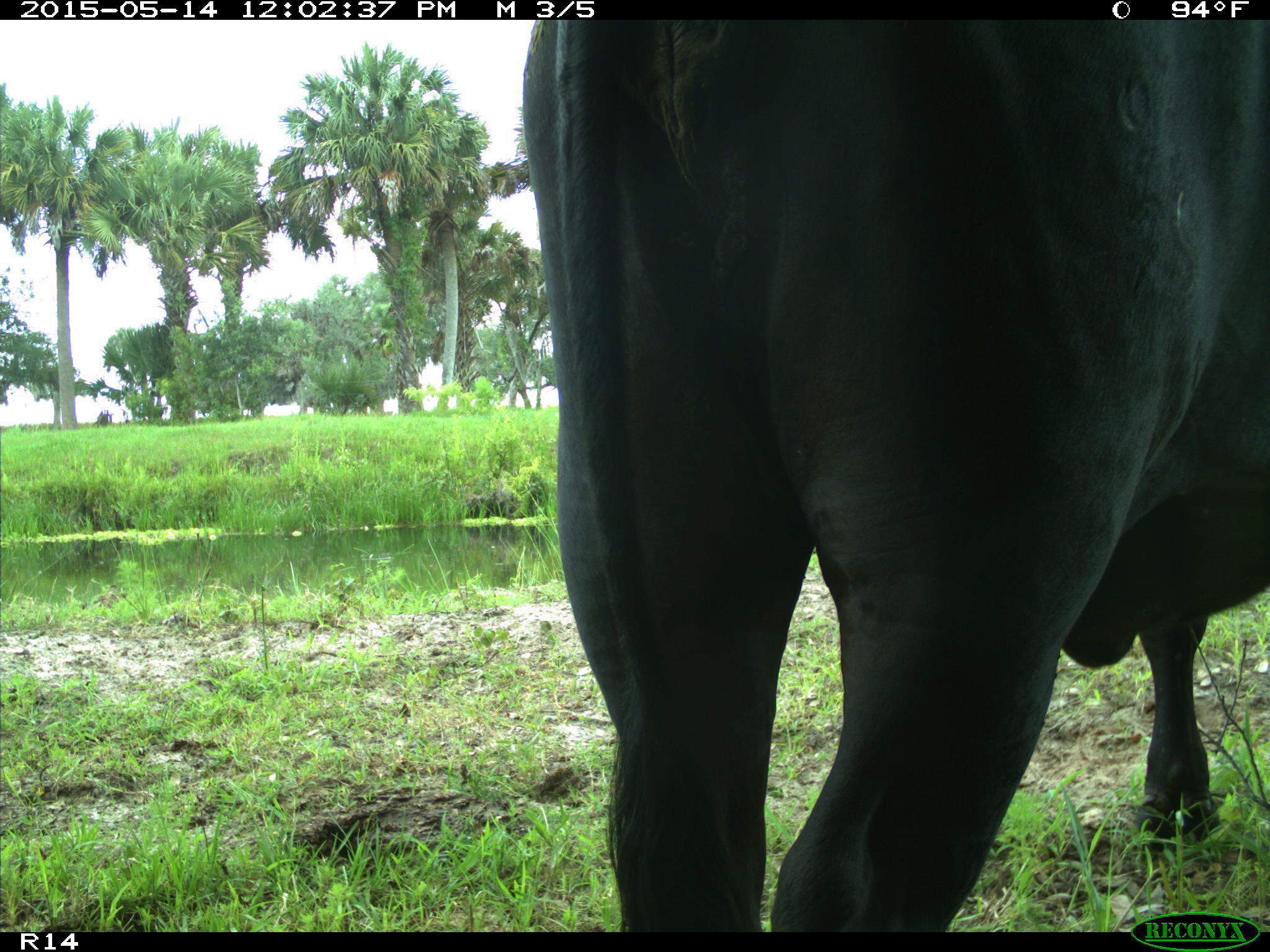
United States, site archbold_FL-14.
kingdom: Animalia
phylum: Chordata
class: Mammalia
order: Artiodactyla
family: Bovidae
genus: Bos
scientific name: Bos taurus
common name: domestic cow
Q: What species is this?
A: Bos taurus (domestic cow).